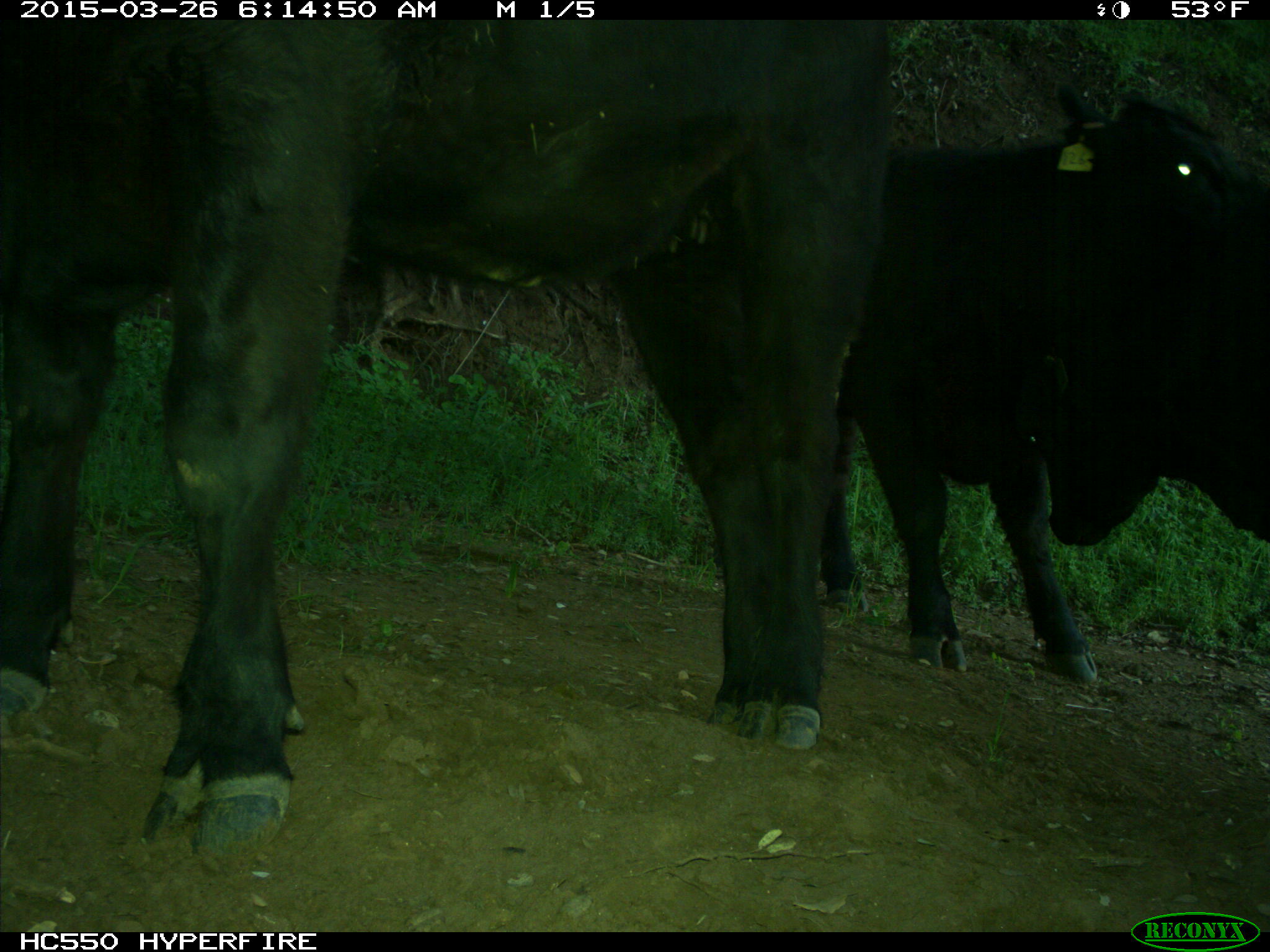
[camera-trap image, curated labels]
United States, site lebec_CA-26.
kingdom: Animalia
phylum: Chordata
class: Mammalia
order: Artiodactyla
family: Bovidae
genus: Bos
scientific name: Bos taurus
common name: domestic cow